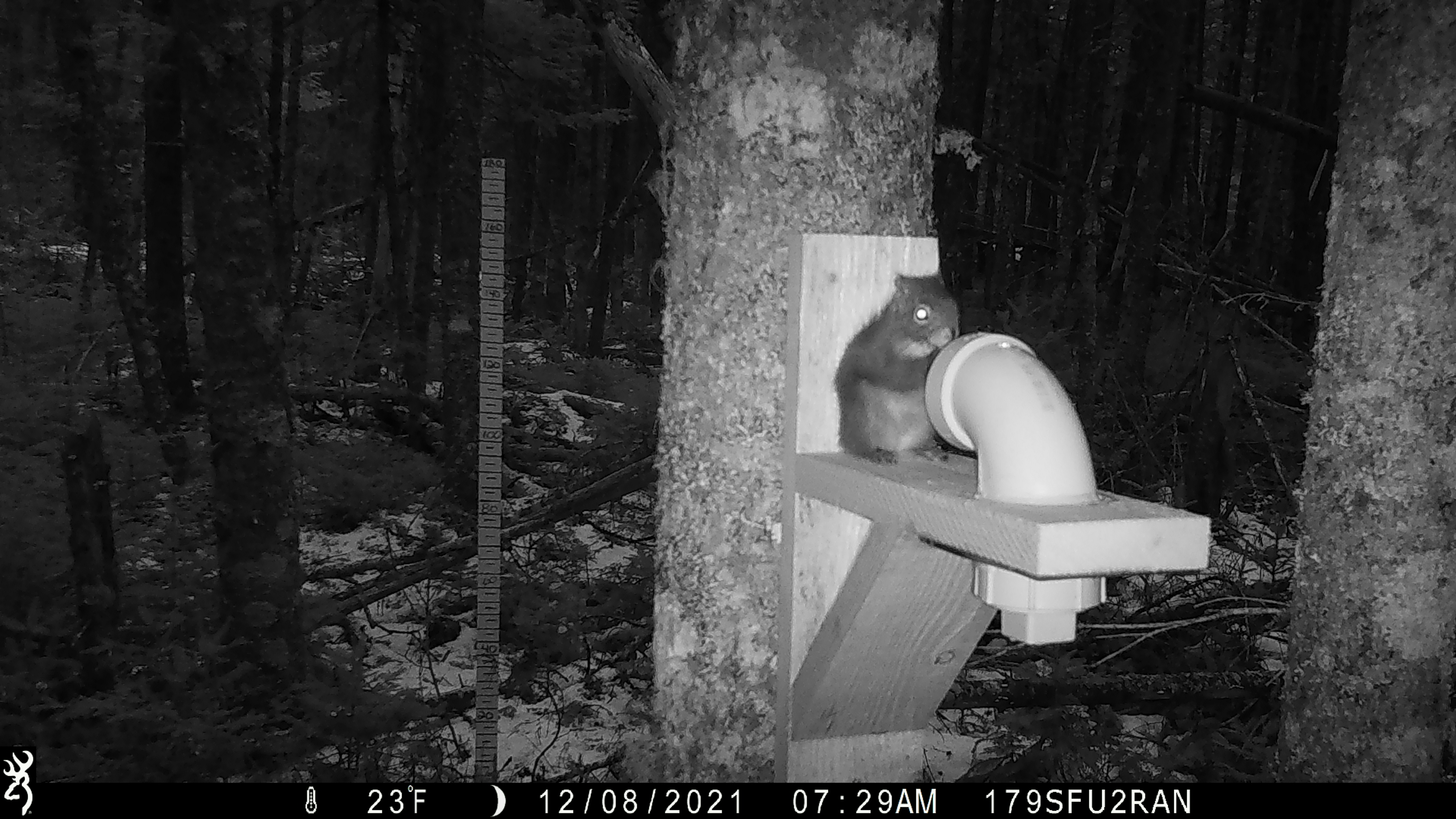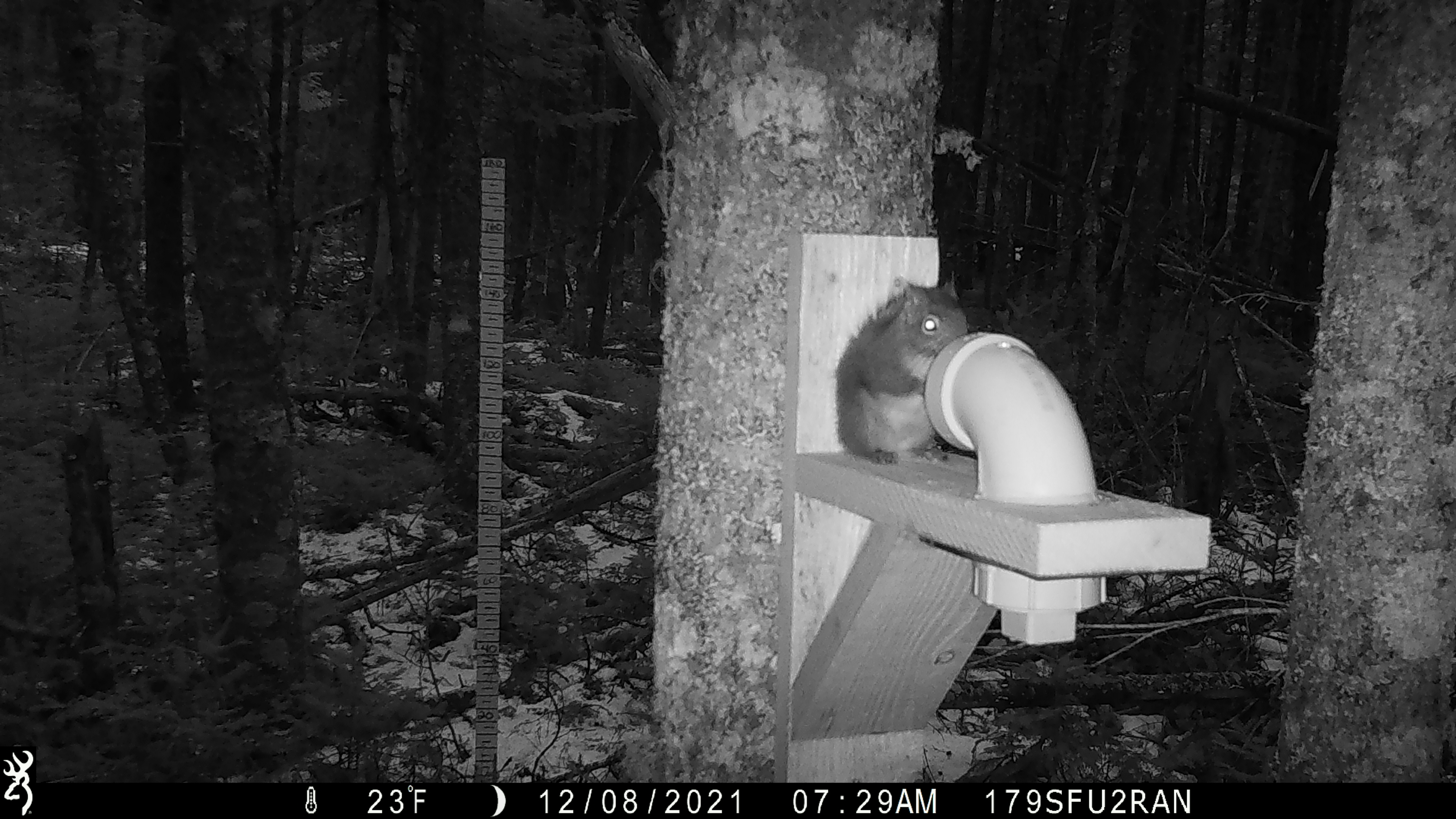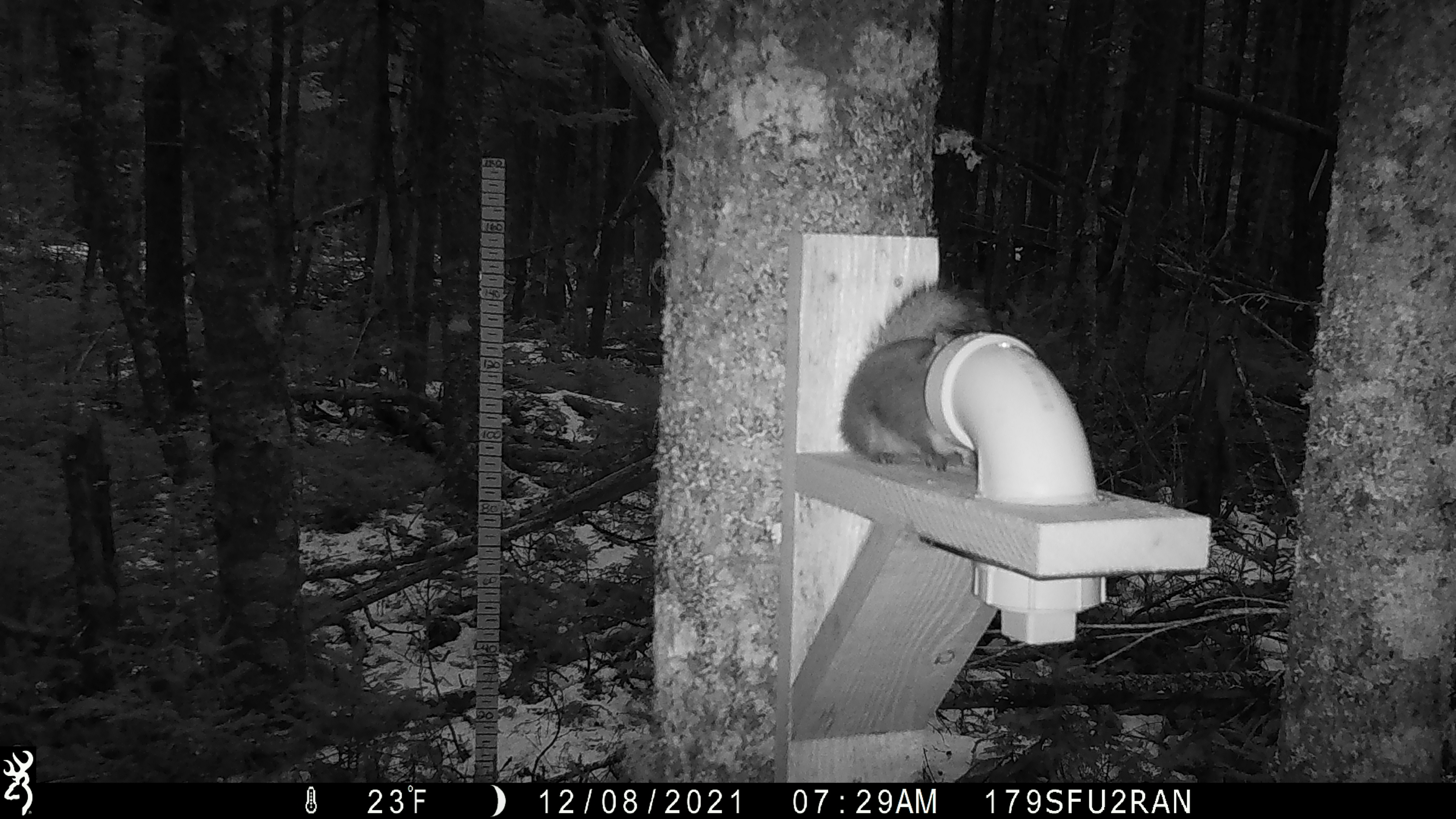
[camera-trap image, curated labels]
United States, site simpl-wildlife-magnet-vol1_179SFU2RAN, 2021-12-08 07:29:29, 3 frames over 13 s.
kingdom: Animalia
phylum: Chordata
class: Mammalia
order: Rodentia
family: Sciuridae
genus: Tamiasciurus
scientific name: Tamiasciurus hudsonicus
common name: red squirrel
Red squirrel (Tamiasciurus hudsonicus).